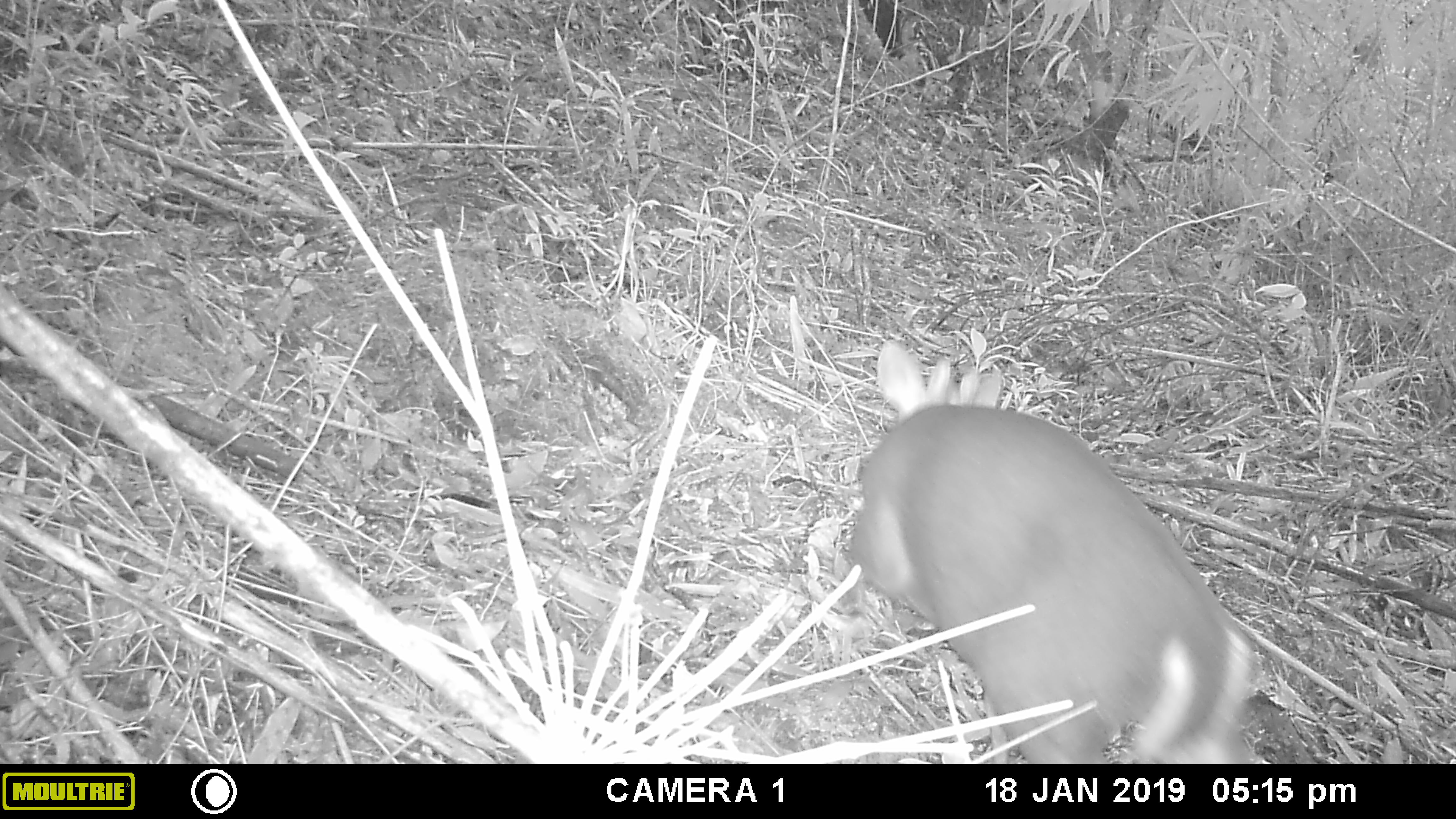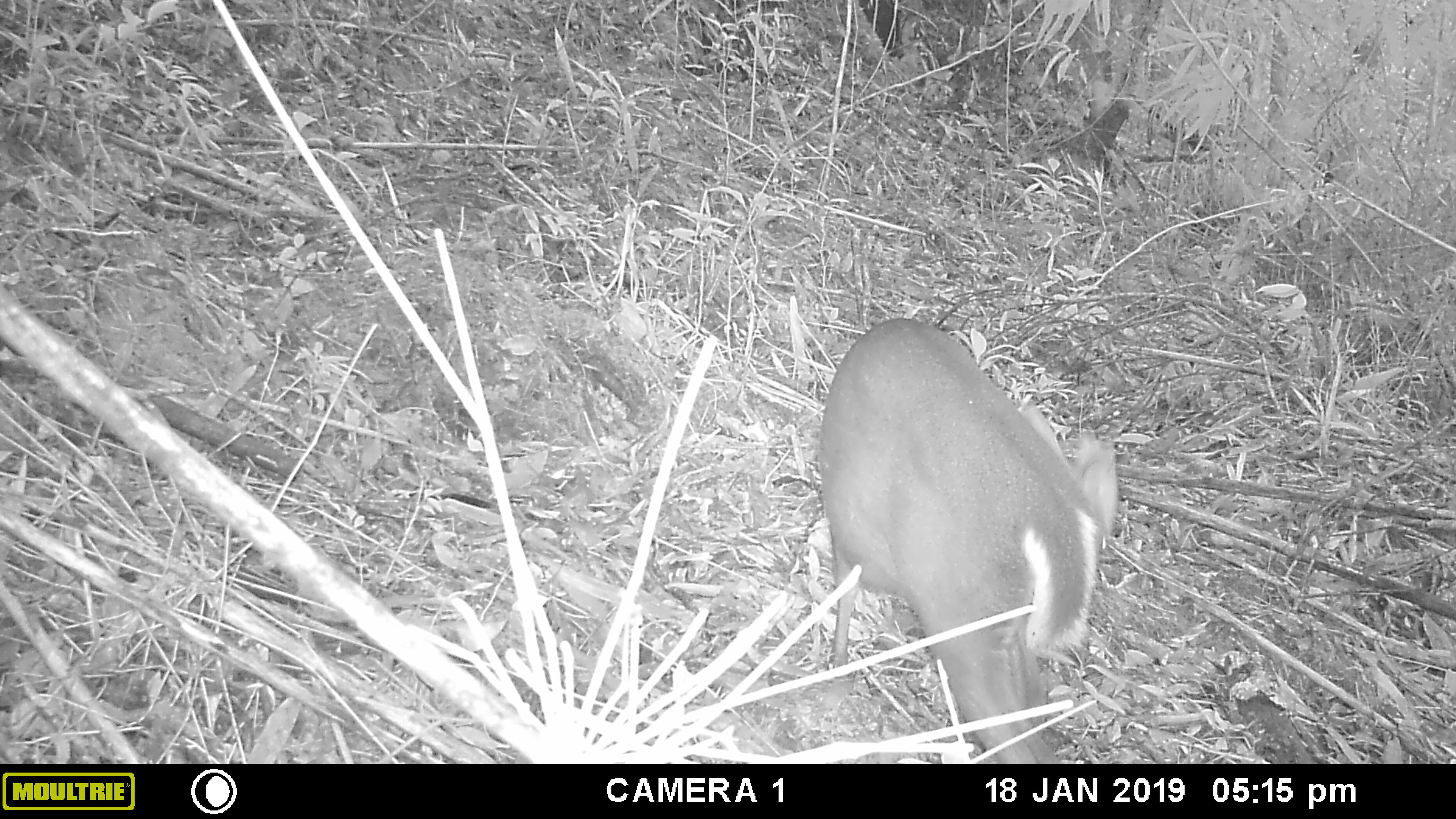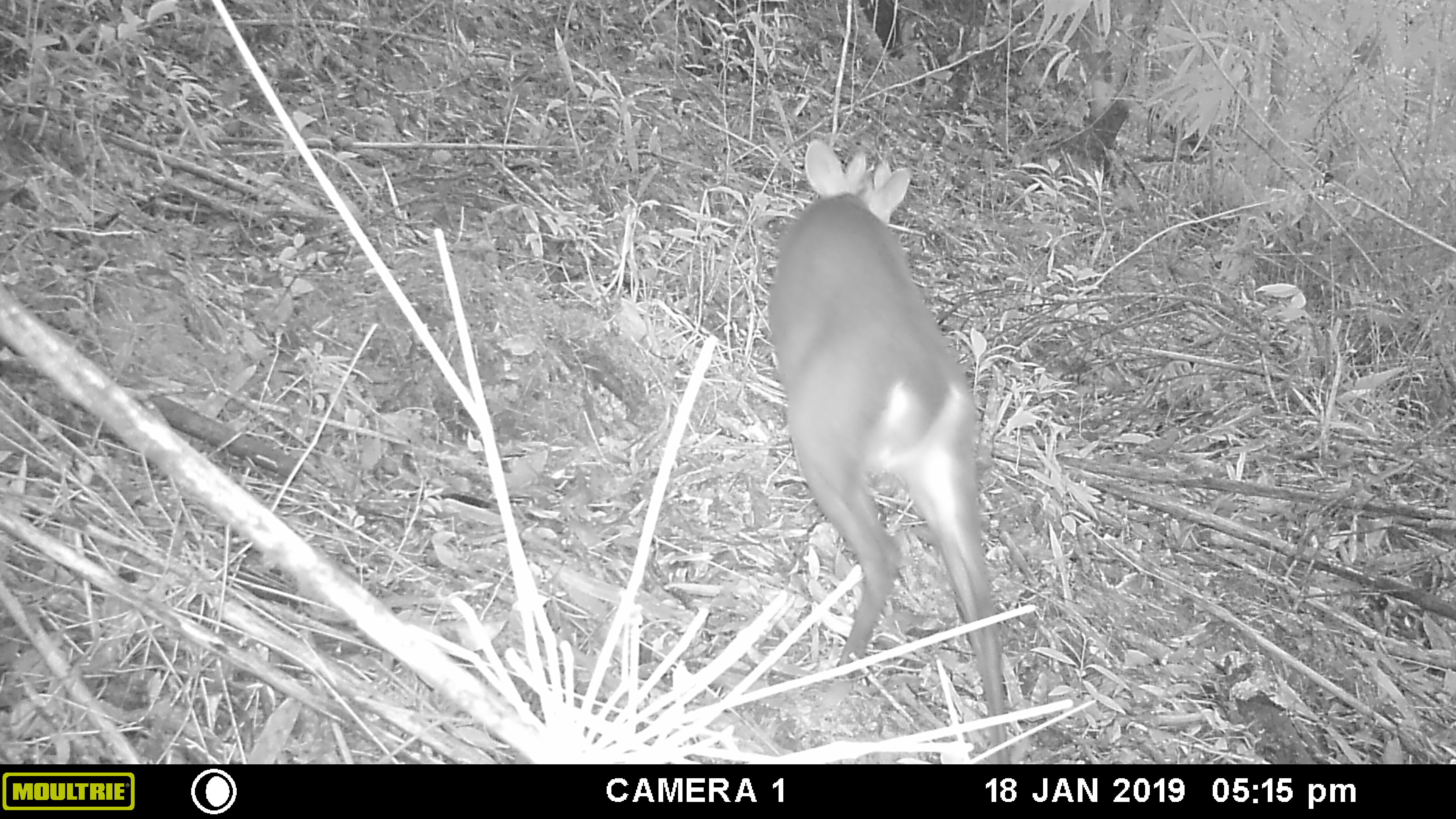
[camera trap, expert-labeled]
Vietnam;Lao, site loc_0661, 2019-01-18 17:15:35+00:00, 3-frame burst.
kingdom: Animalia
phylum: Chordata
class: Mammalia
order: Artiodactyla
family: Cervidae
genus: Muntiacus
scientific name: Muntiacus rooseveltorum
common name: roosevelt's muntjac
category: roosevelts muntjac group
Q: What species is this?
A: Roosevelts muntjac group (roosevelt's muntjac) (Muntiacus rooseveltorum).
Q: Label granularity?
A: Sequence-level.